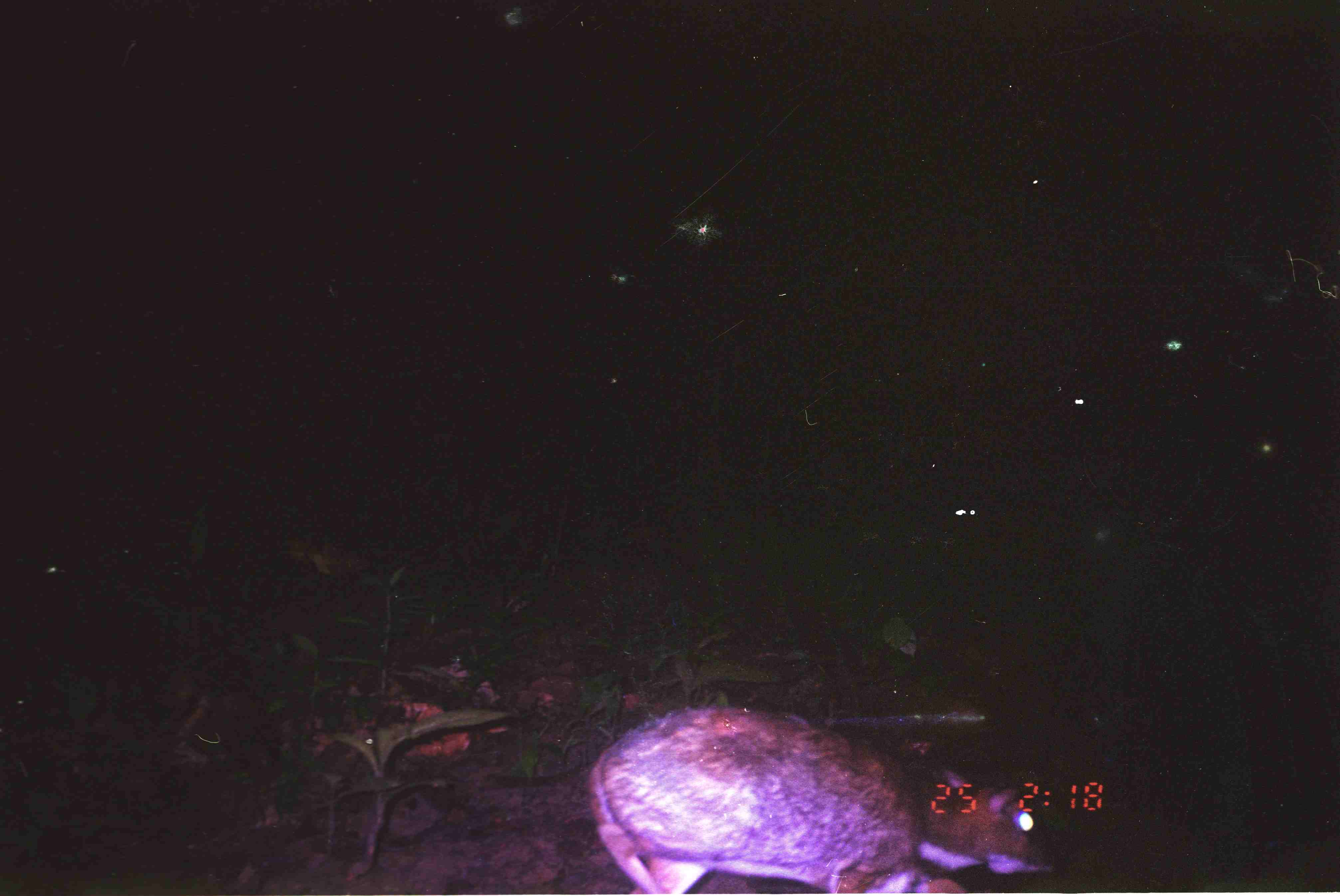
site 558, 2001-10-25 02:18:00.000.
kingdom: Animalia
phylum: Chordata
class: Mammalia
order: Artiodactyla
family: Tragulidae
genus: Tragulus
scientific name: Tragulus javanicus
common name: javan chevrotain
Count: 1.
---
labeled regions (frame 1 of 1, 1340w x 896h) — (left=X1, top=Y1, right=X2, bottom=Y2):
tragulus javanicus: (left=586, top=701, right=1051, bottom=896)